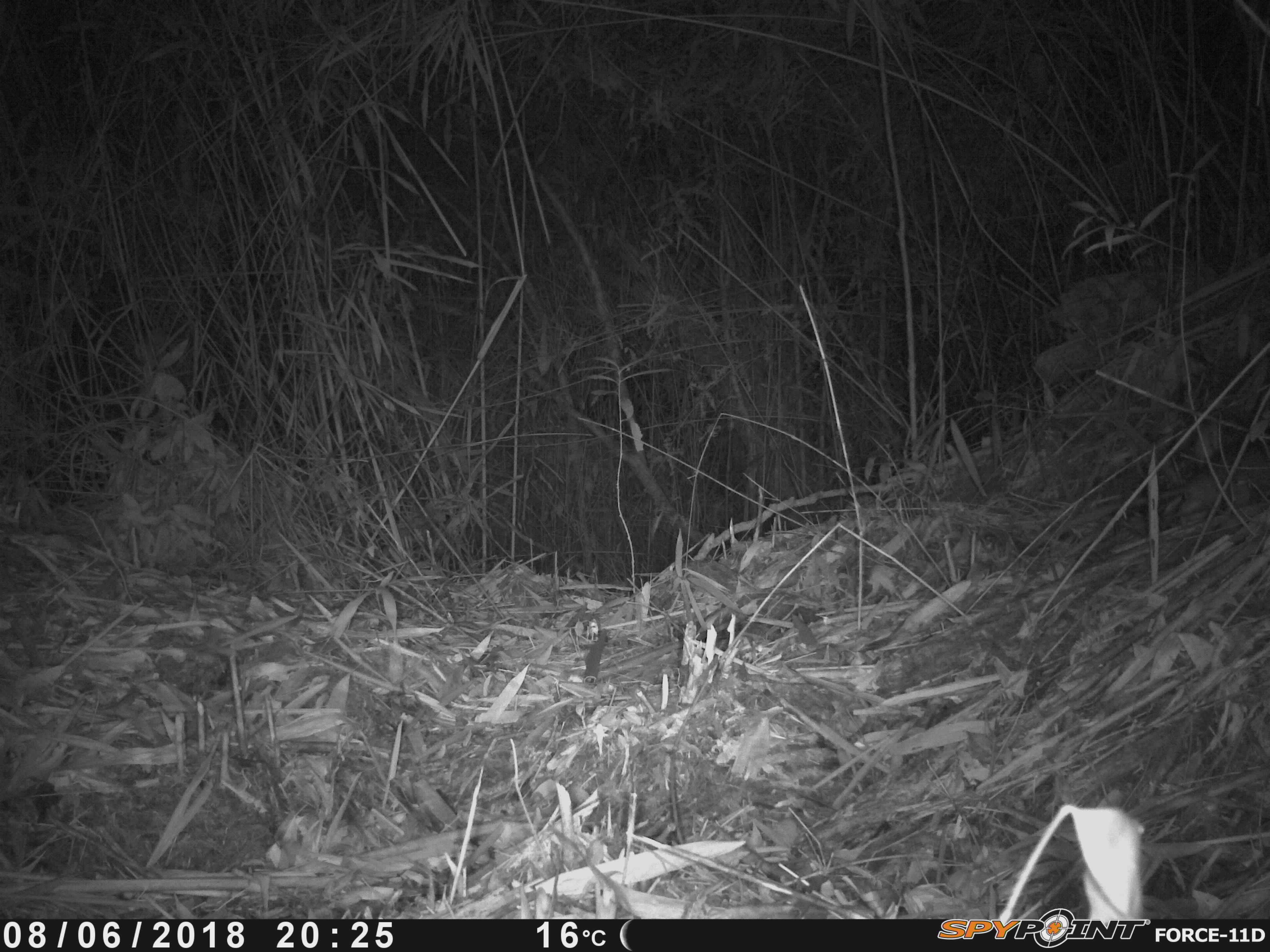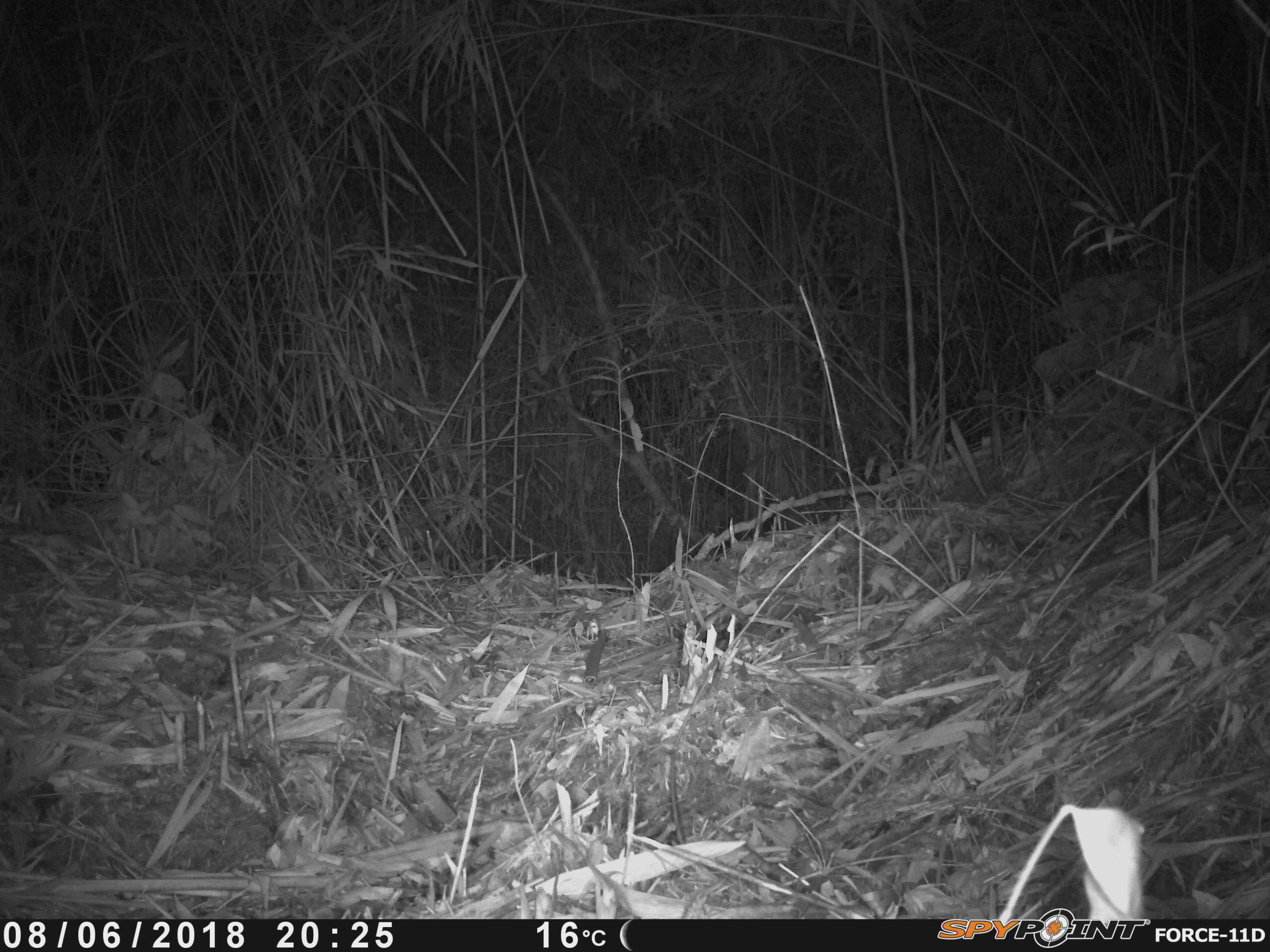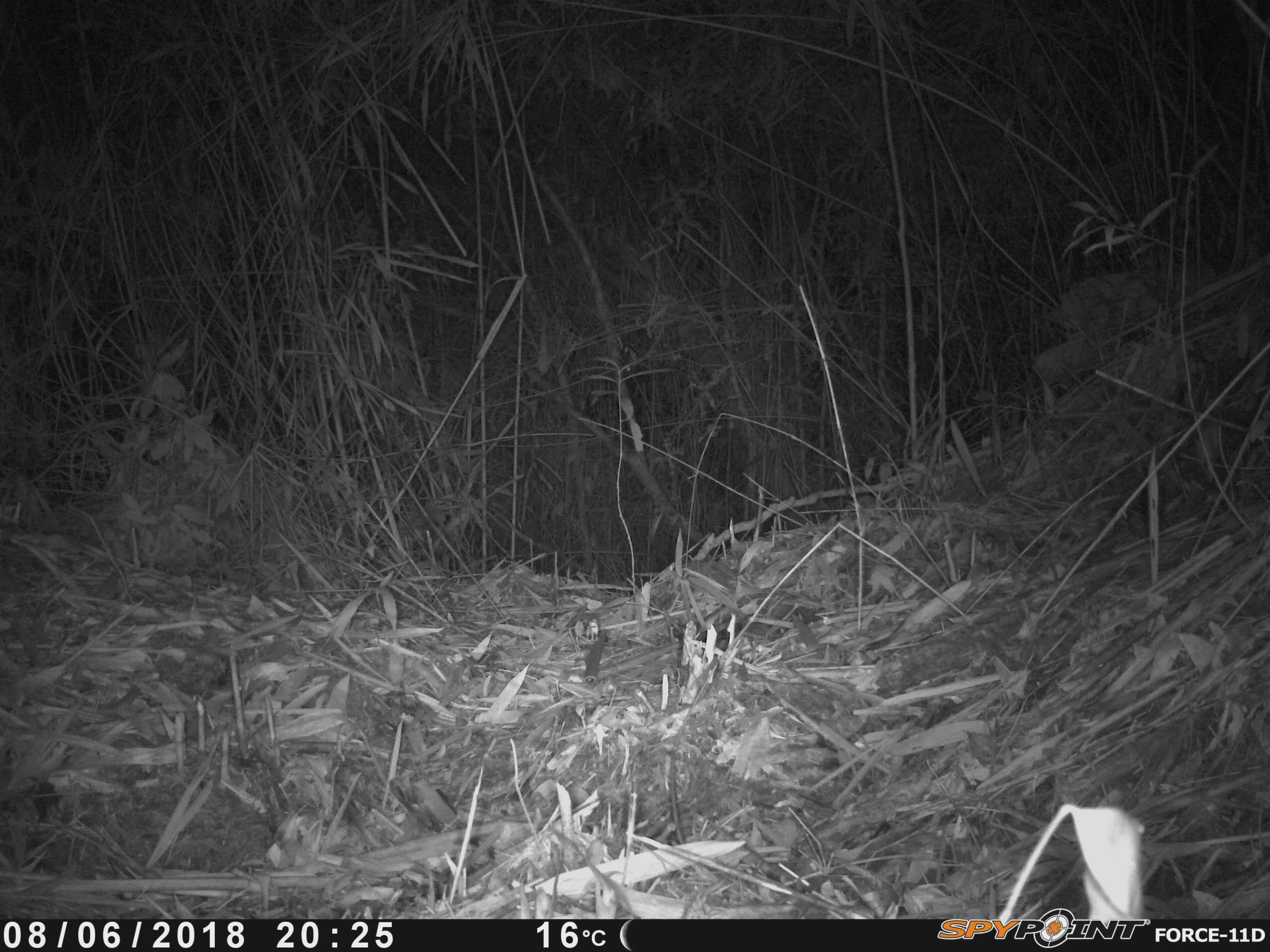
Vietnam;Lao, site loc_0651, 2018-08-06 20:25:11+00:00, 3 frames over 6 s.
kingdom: Animalia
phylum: Chordata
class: Mammalia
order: Rodentia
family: Muridae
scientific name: Muridae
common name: old-world mice and rats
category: unidentified murid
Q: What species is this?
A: Unidentified murid (old-world mice and rats) (Muridae).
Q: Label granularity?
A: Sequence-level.